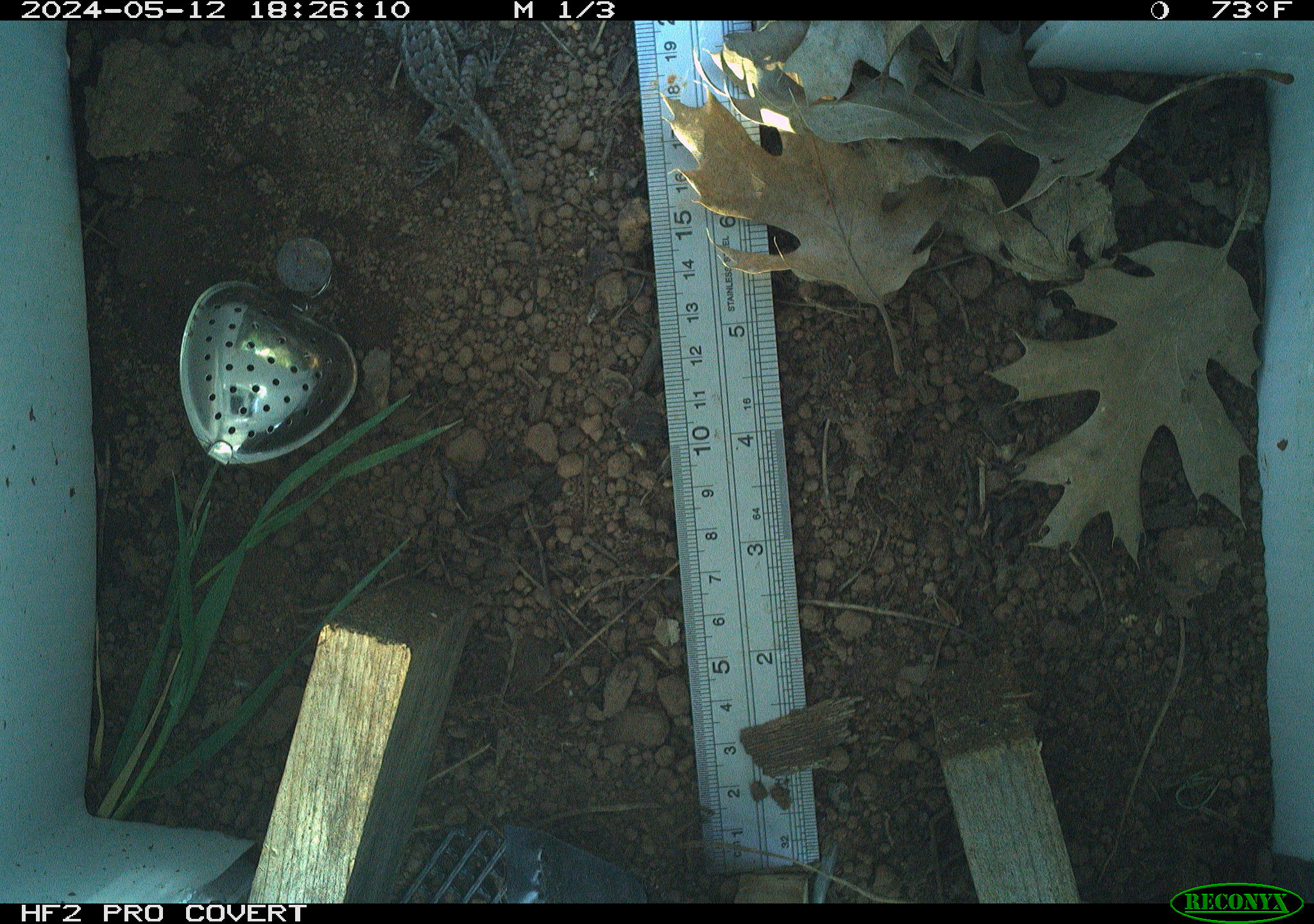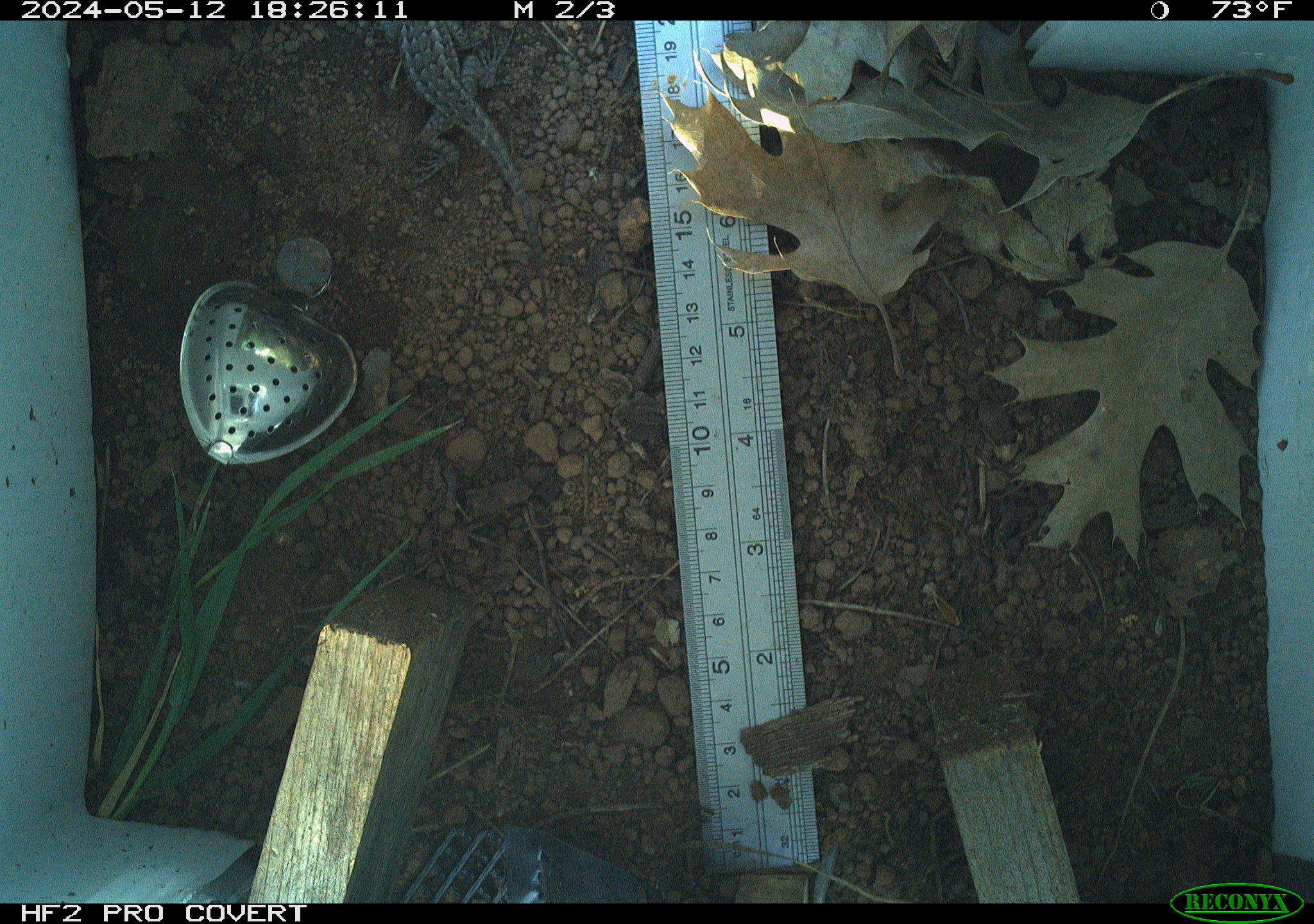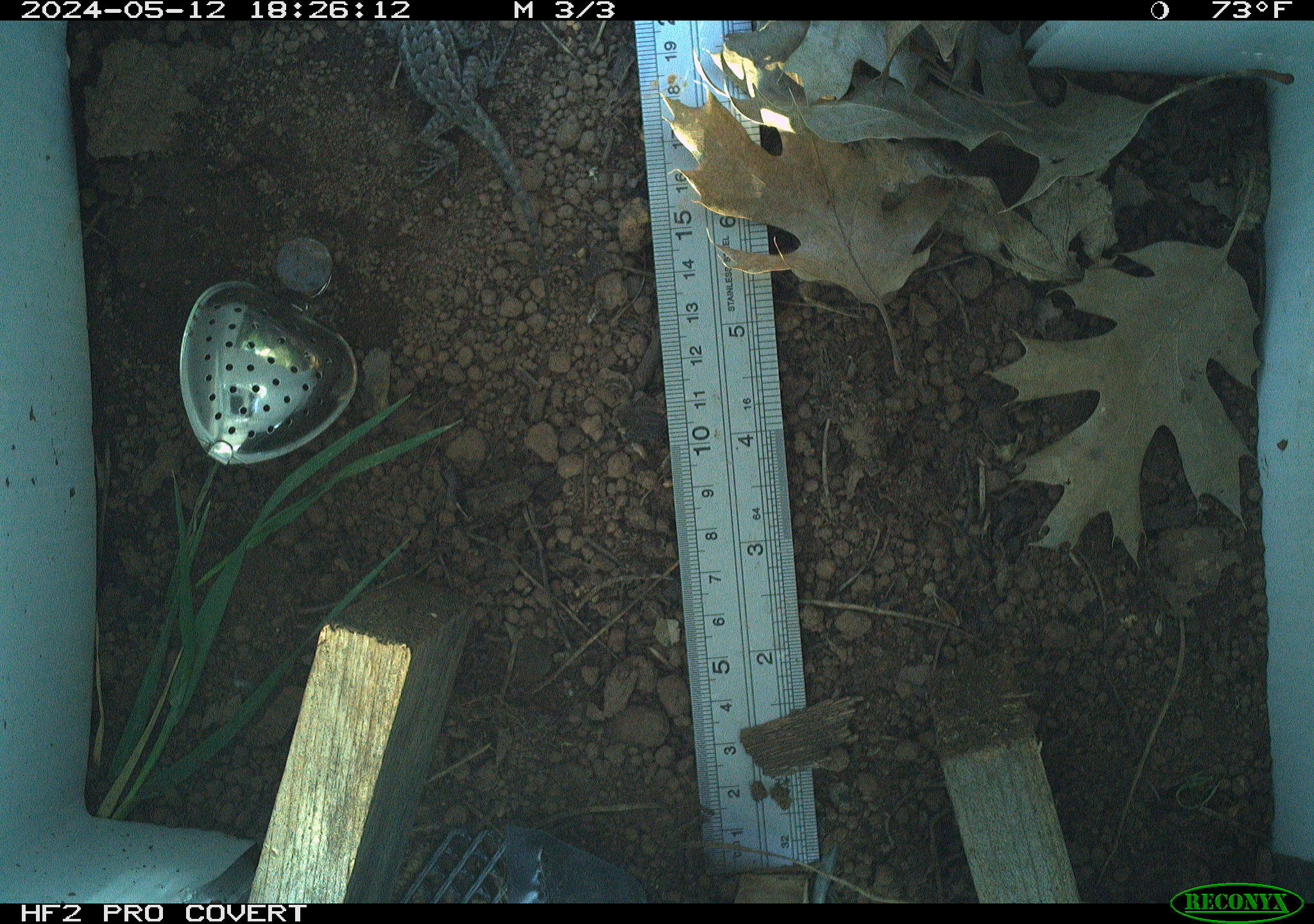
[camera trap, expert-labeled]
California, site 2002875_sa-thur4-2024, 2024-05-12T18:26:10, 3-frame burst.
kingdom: Animalia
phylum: Chordata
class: Reptilia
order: Squamata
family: Phrynosomatidae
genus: Sceloporus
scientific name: Sceloporus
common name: spiny lizards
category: sceloporus species